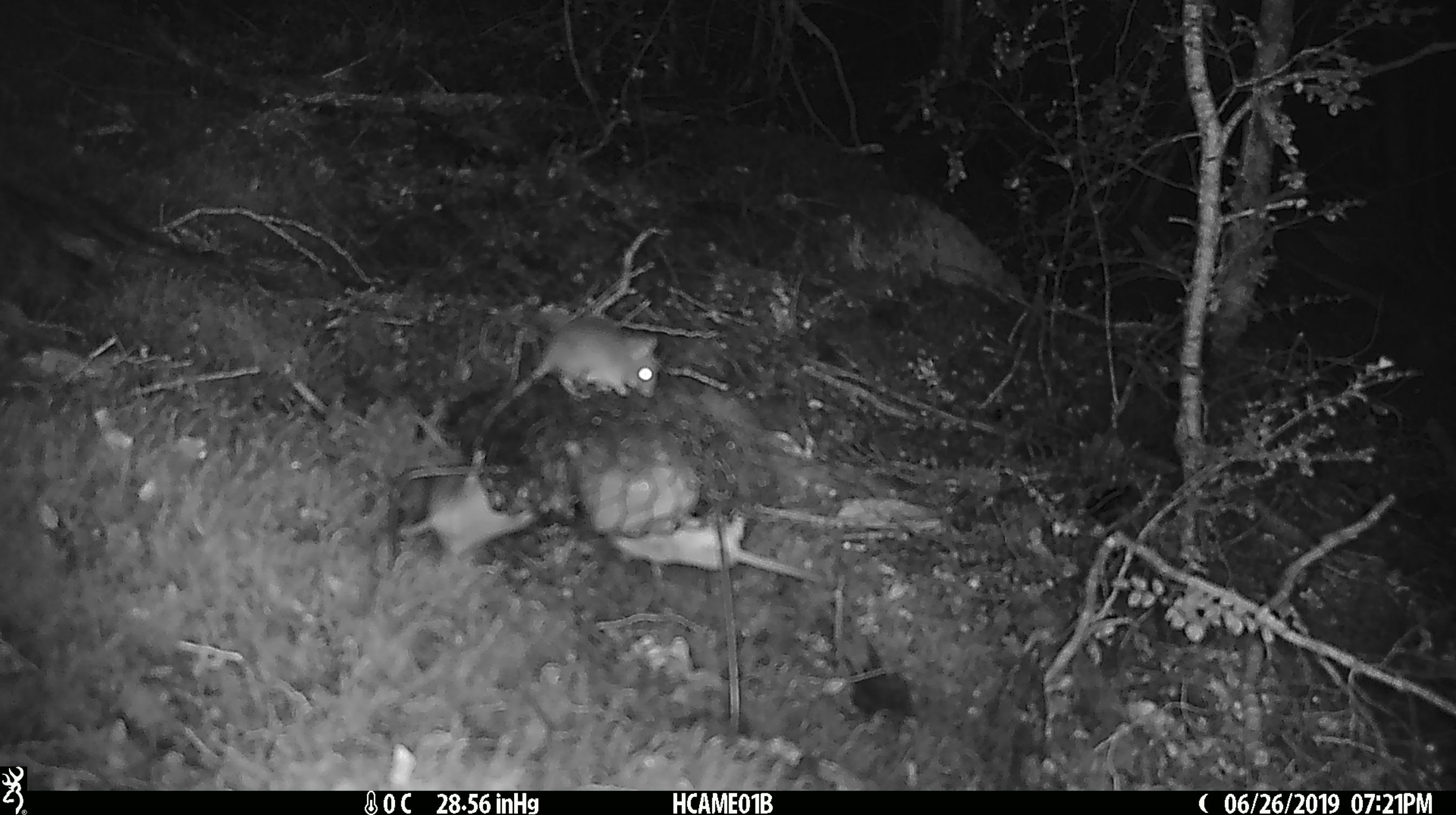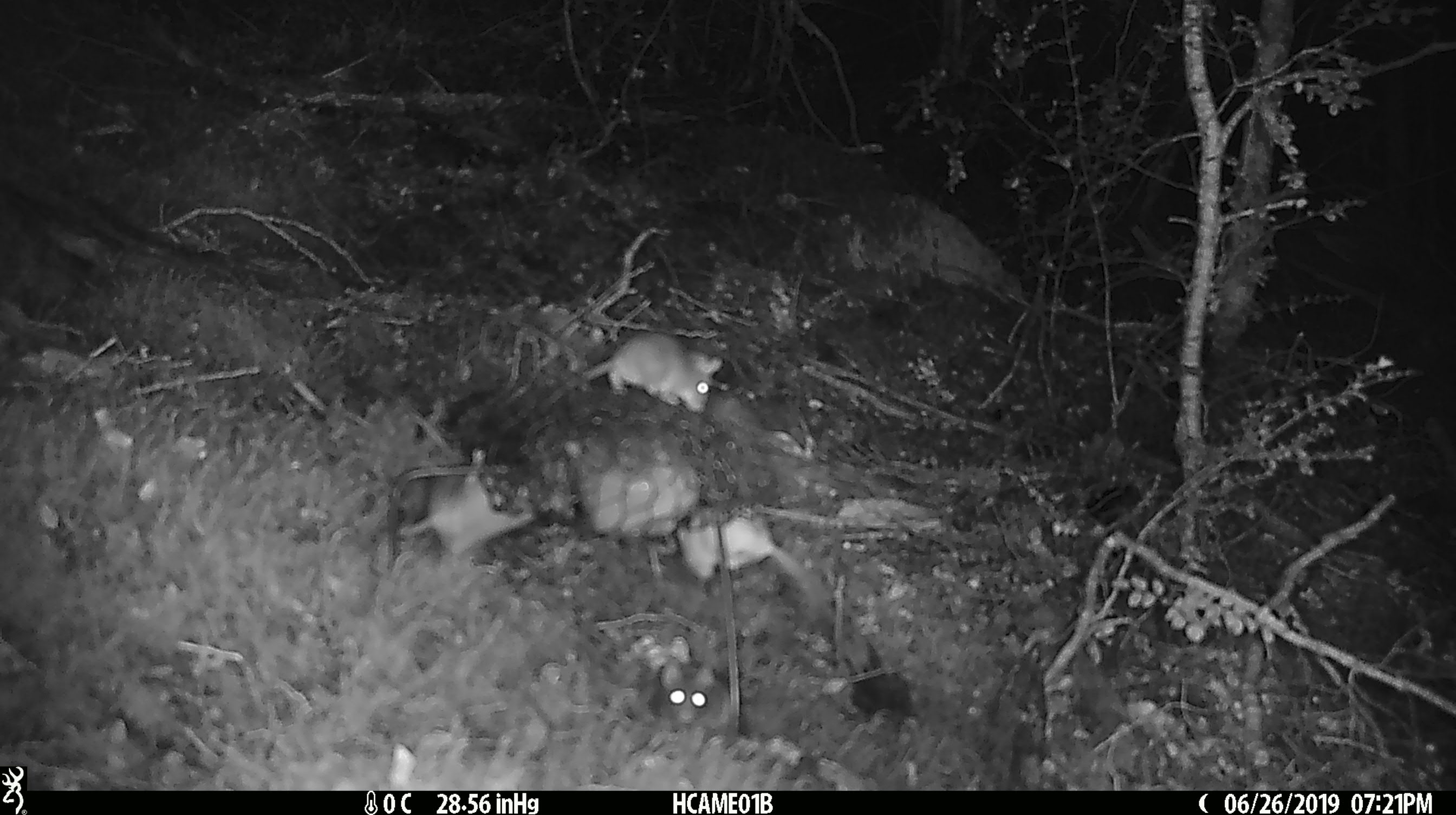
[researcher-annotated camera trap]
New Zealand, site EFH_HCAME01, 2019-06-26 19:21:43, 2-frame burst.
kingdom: Animalia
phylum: Chordata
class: Mammalia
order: Rodentia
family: Muridae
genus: Mus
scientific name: Mus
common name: mouse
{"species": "mouse (Mus)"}